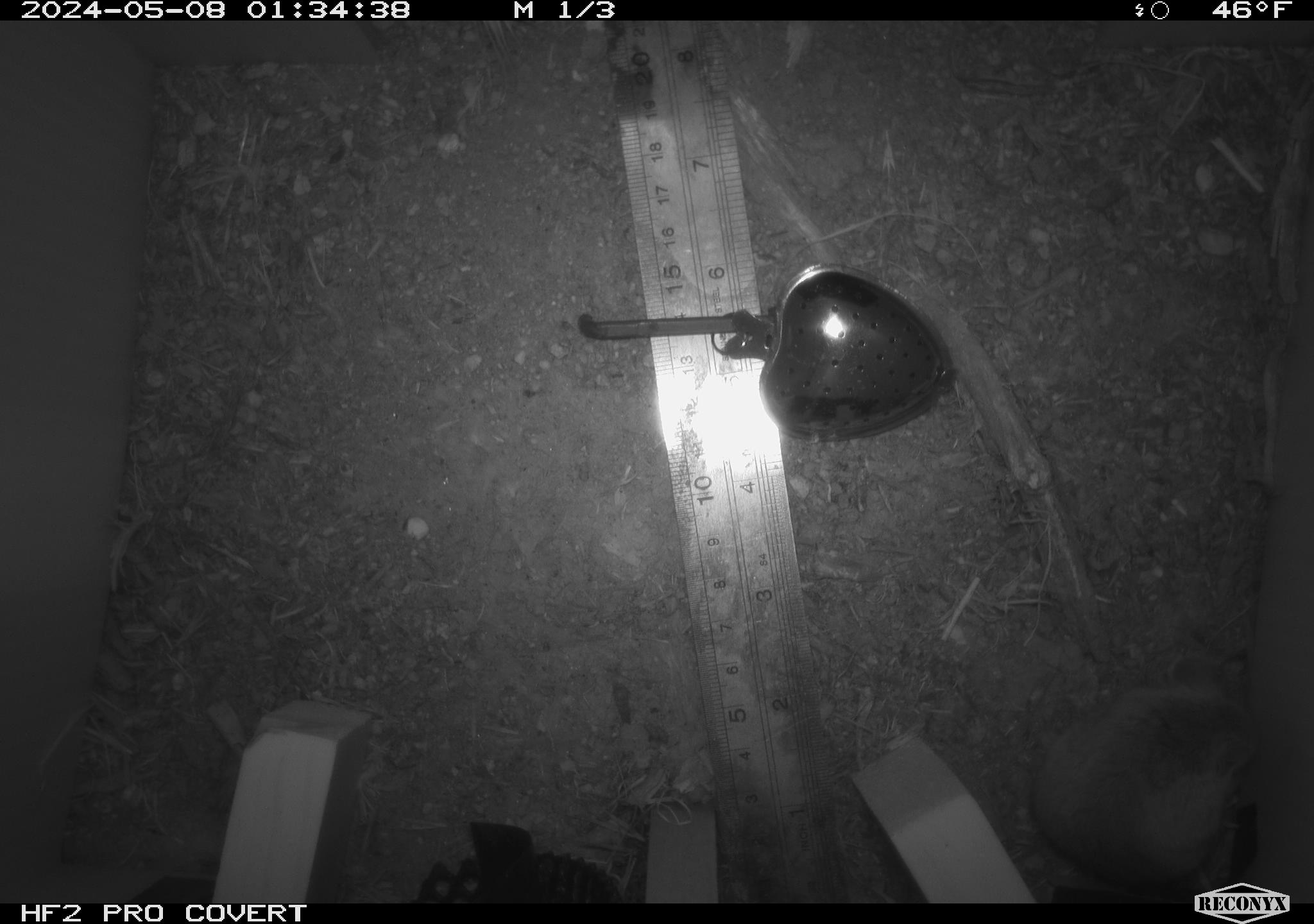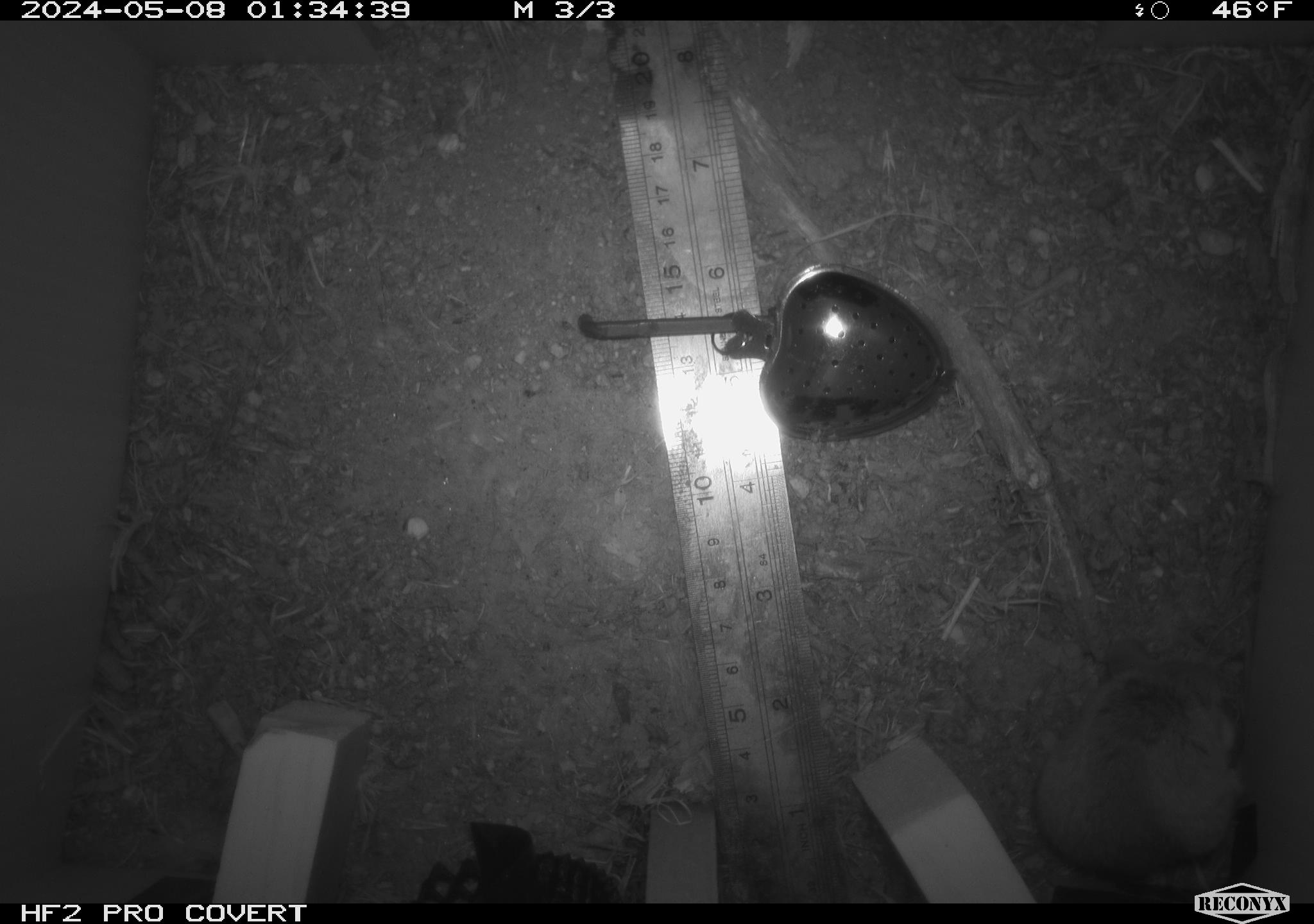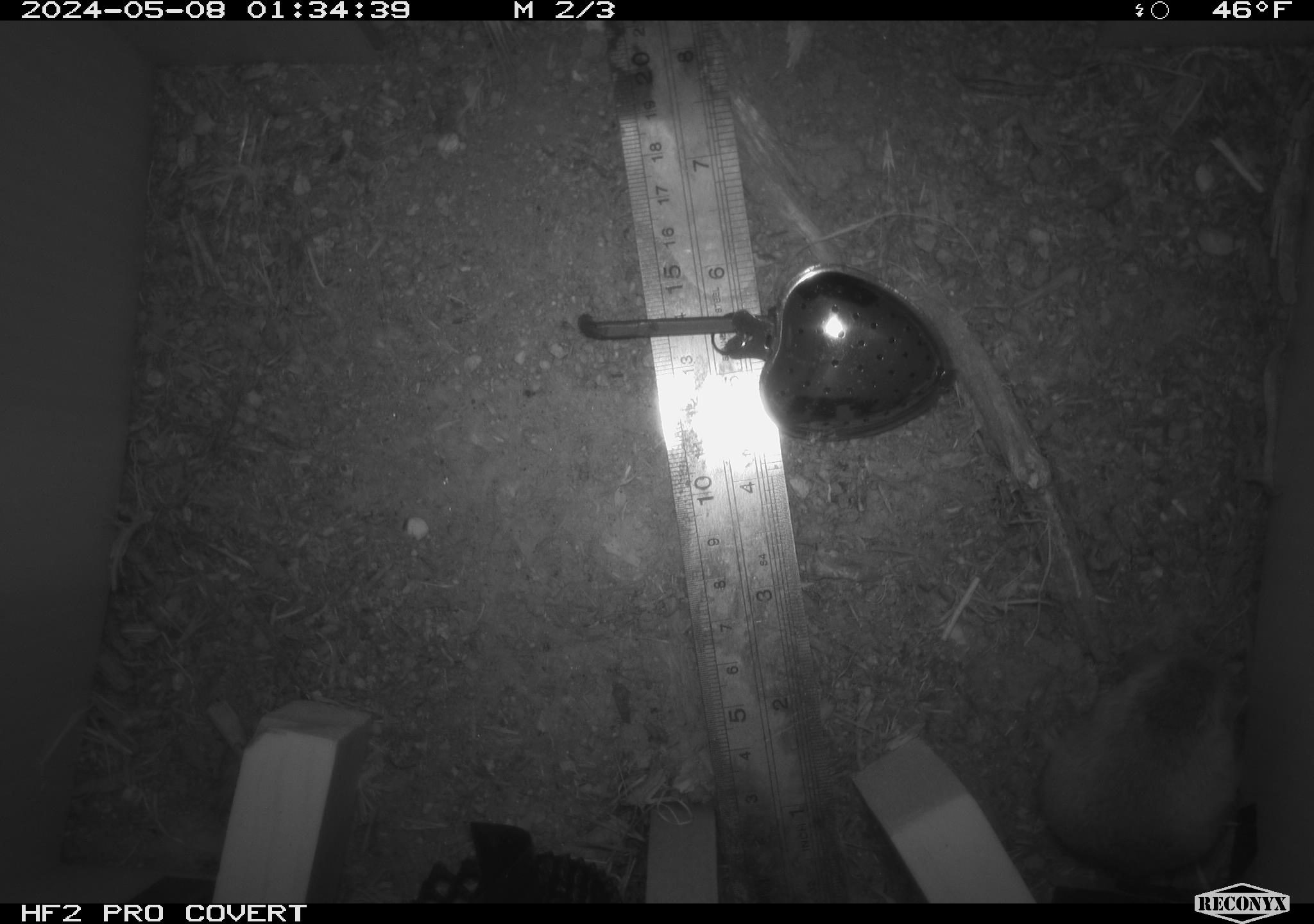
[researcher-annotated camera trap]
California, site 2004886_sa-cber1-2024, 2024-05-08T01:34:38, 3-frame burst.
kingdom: Animalia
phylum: Chordata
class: Mammalia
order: Rodentia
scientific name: Rodentia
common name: mouse species